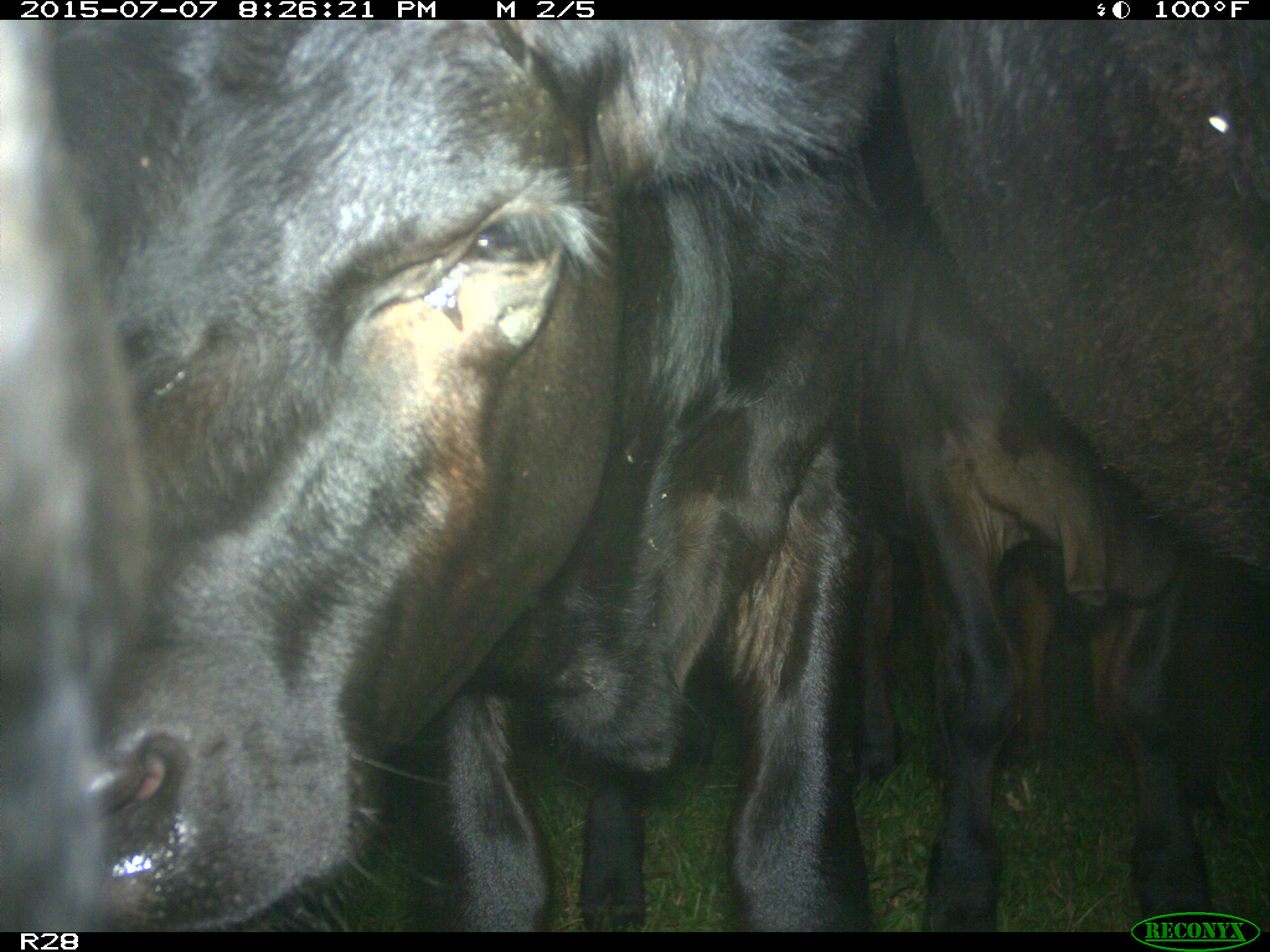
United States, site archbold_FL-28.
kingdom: Animalia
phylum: Chordata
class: Mammalia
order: Artiodactyla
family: Bovidae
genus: Bos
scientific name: Bos taurus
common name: domestic cow